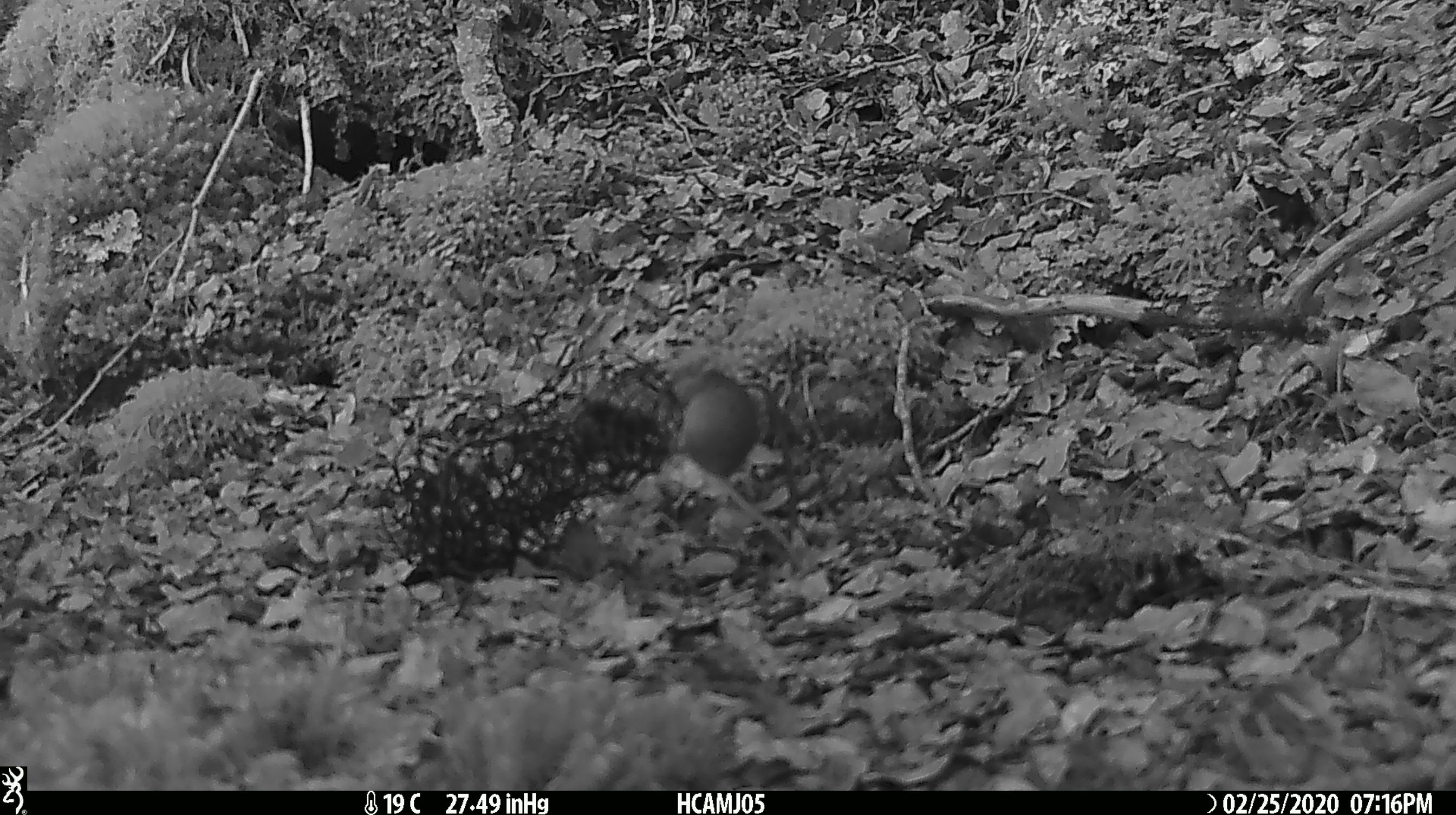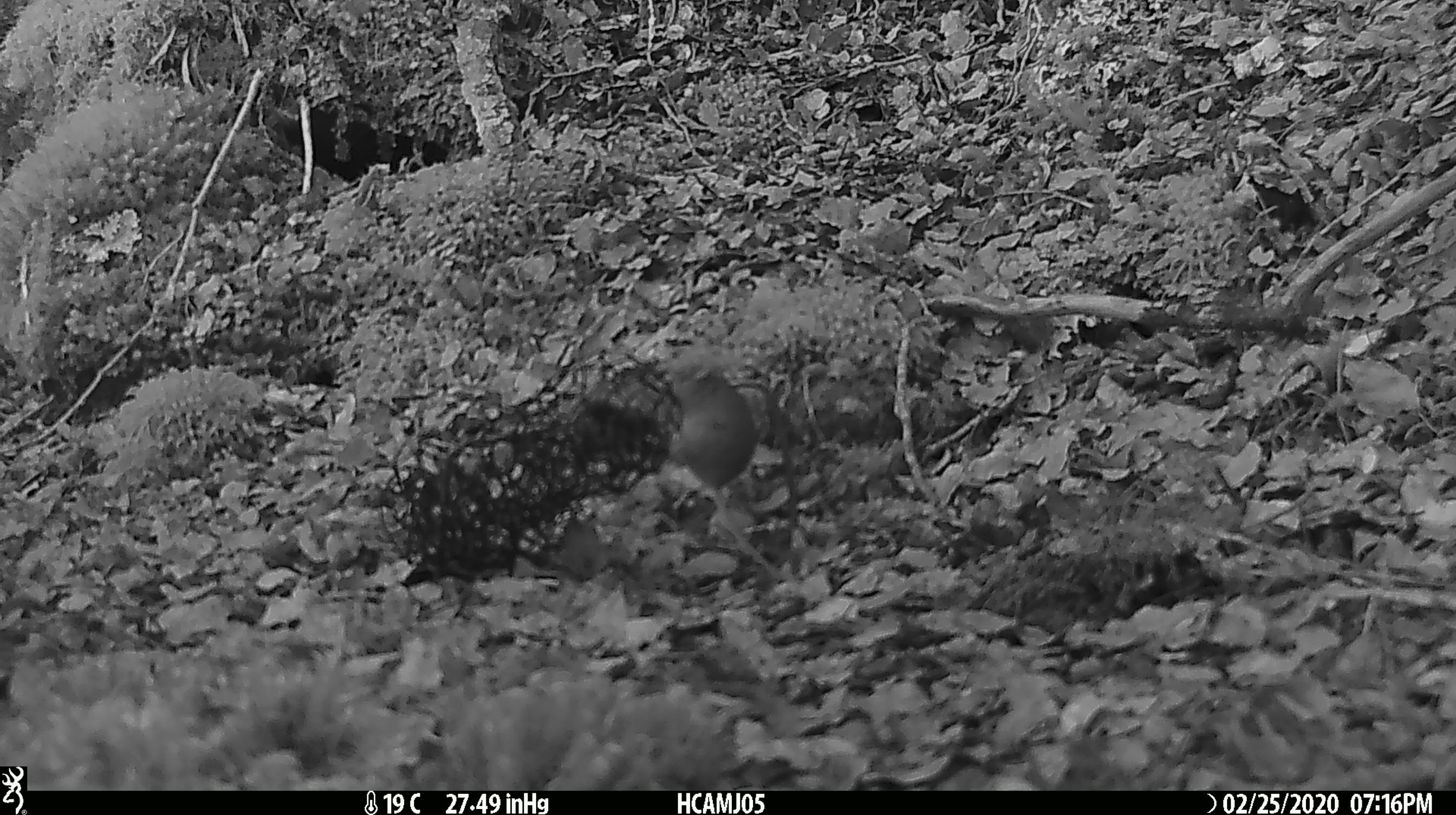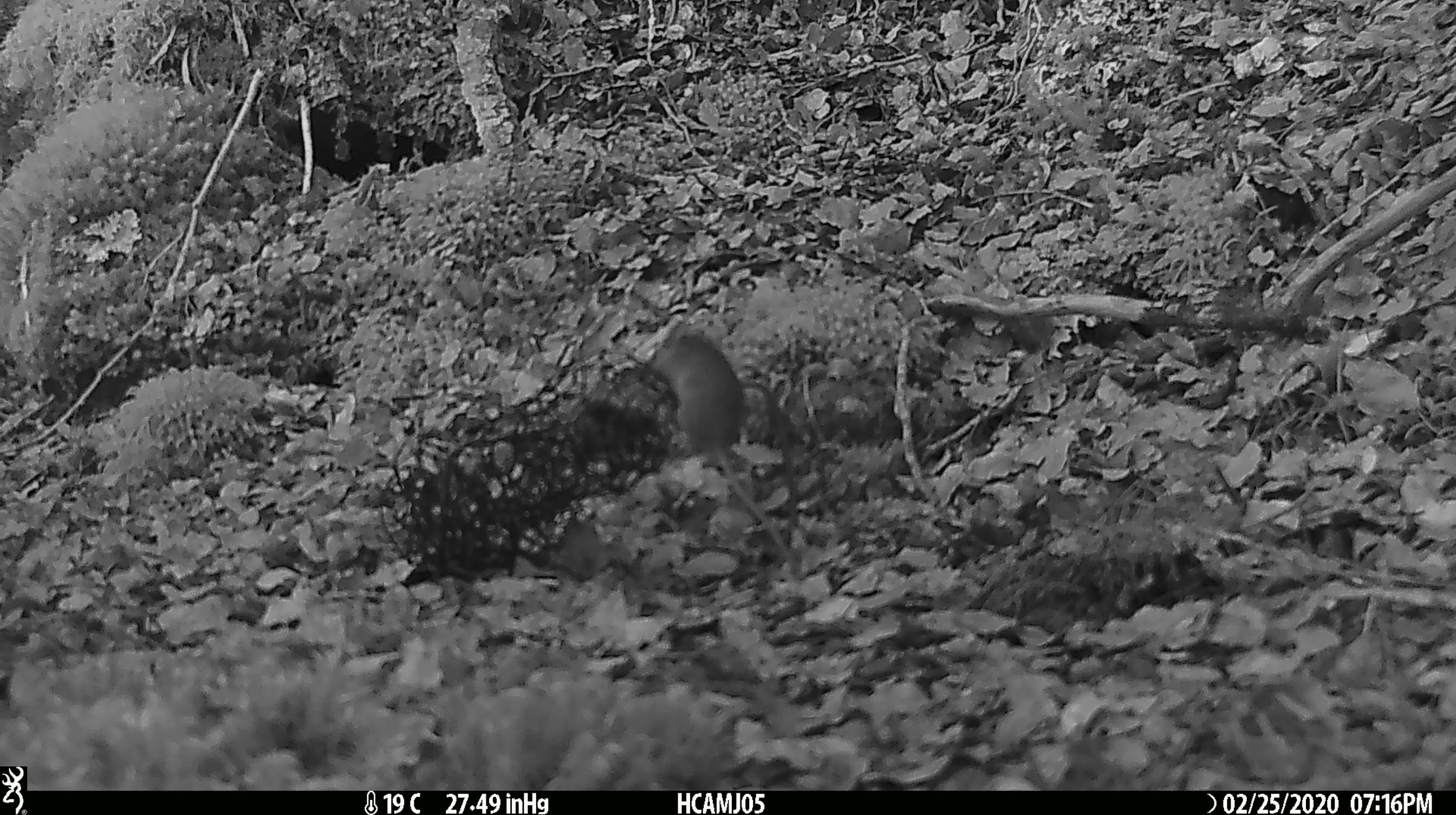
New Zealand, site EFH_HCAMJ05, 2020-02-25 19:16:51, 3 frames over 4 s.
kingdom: Animalia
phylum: Chordata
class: Mammalia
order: Rodentia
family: Muridae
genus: Mus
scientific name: Mus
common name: mouse